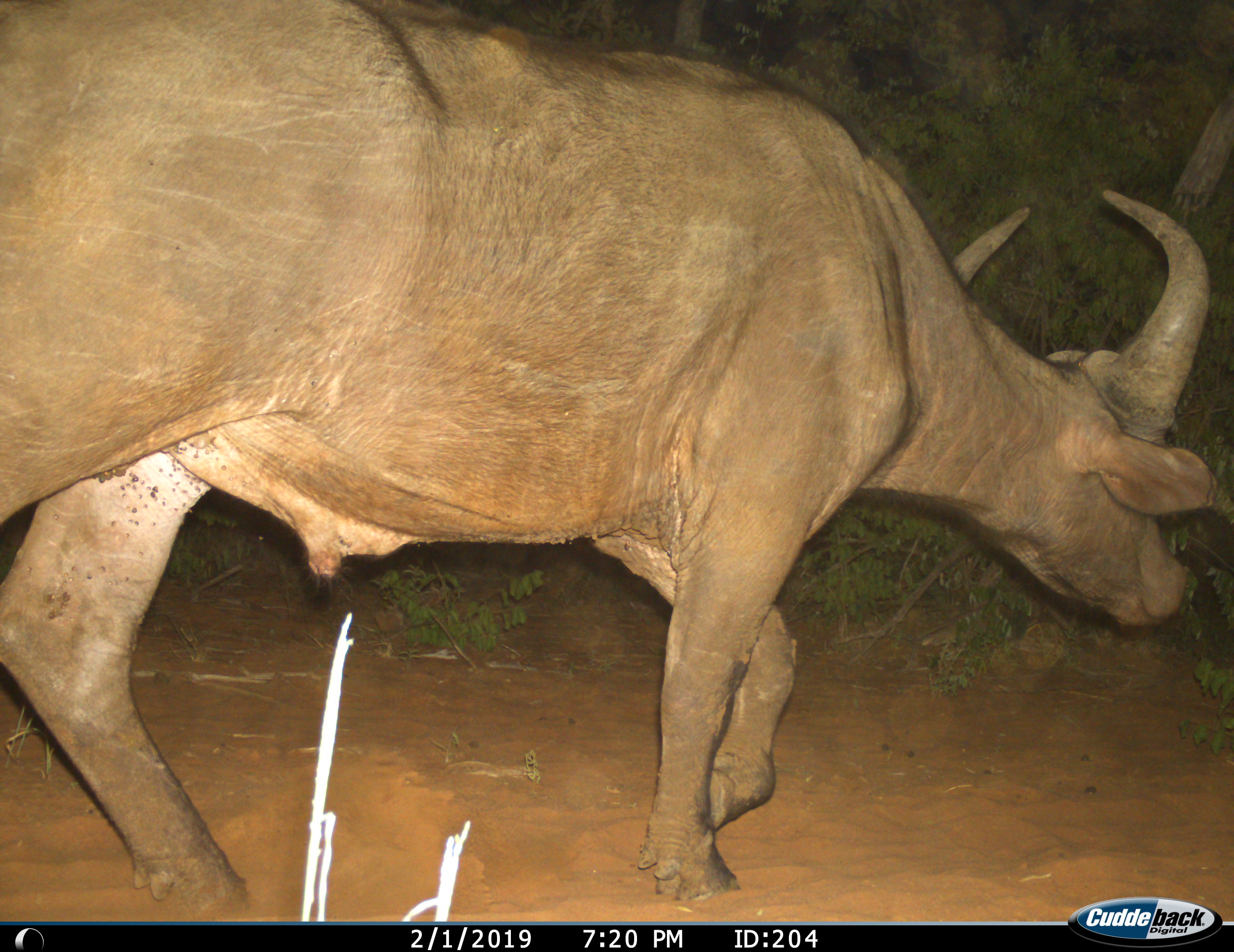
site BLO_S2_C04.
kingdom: Animalia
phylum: Chordata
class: Mammalia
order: Artiodactyla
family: Bovidae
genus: Syncerus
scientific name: Syncerus caffer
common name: african buffalo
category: buffalo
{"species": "buffalo (african buffalo) (Syncerus caffer)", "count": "1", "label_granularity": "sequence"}